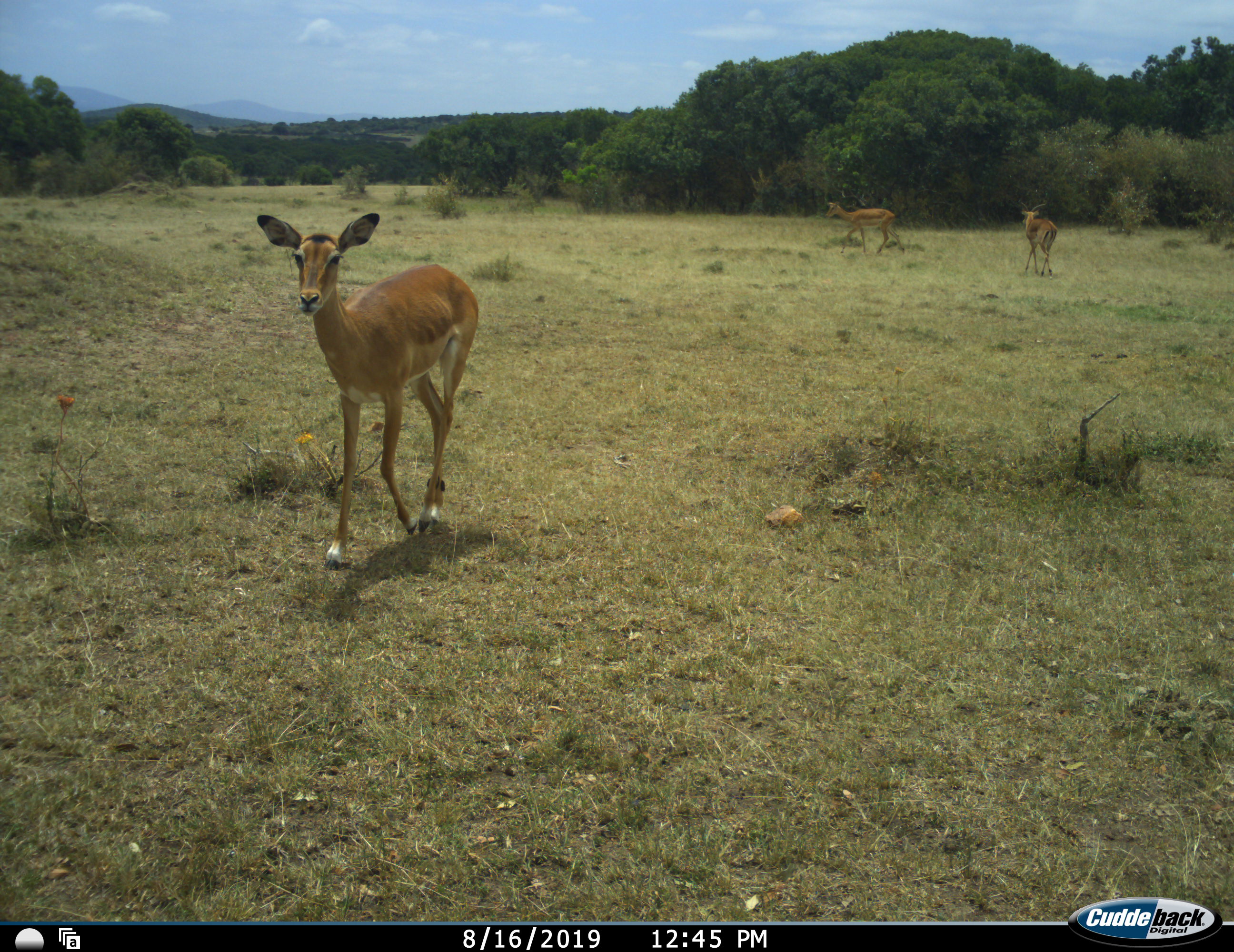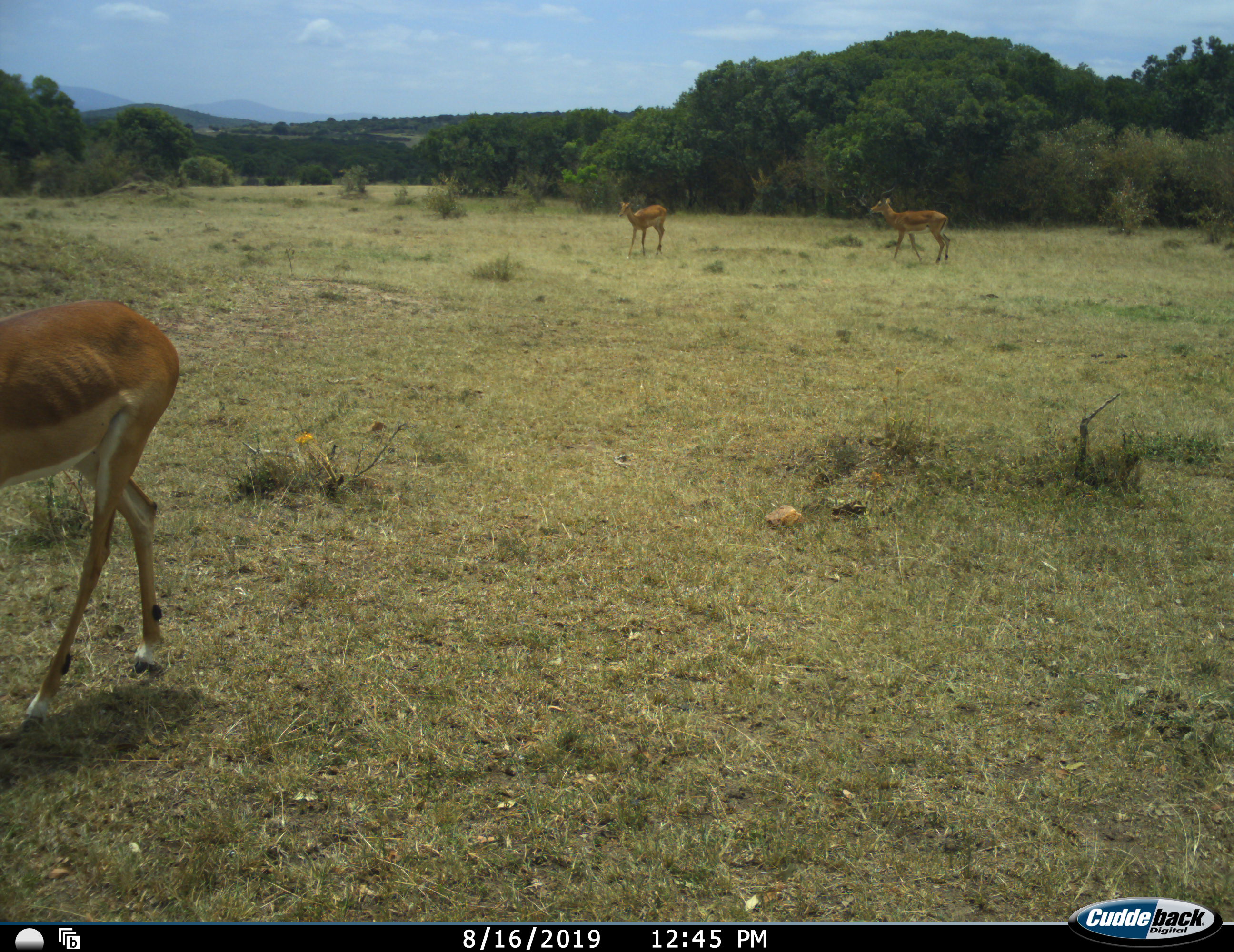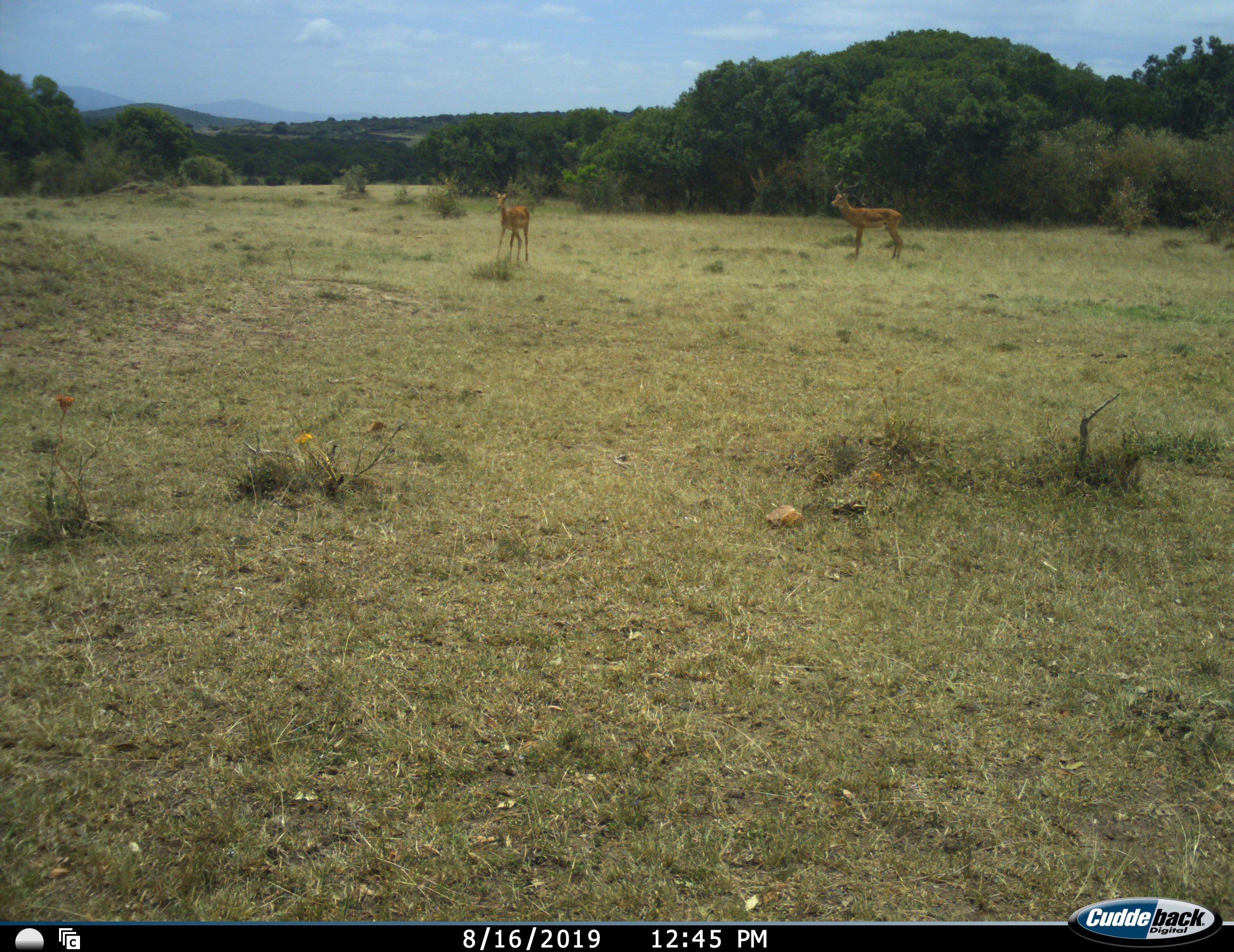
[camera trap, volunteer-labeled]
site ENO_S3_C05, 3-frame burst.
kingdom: Animalia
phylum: Chordata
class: Mammalia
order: Artiodactyla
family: Bovidae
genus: Aepyceros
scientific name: Aepyceros melampus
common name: impala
Impala (Aepyceros melampus), count 3. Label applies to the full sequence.